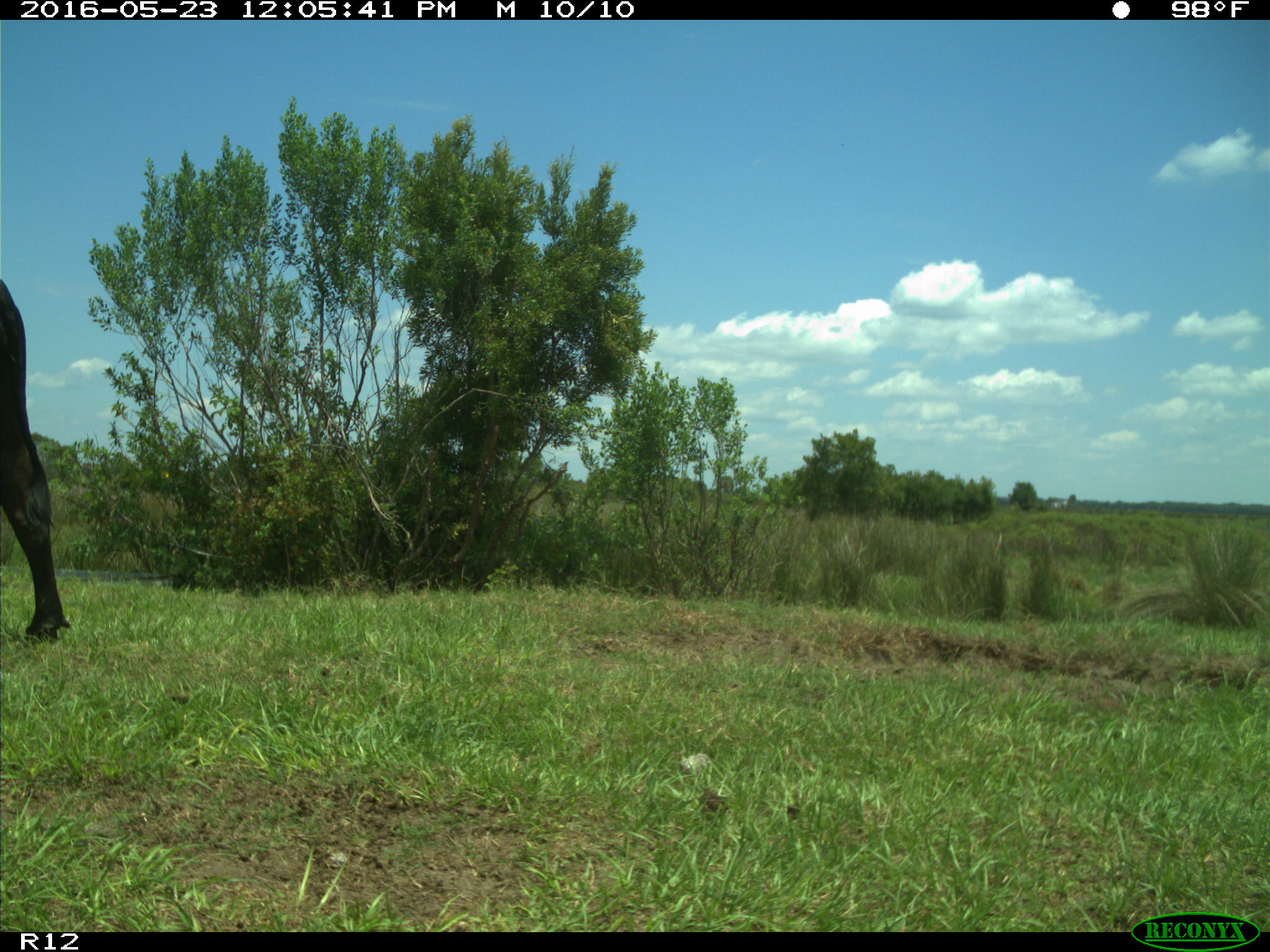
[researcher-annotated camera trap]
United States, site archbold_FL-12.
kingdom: Animalia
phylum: Chordata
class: Mammalia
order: Artiodactyla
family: Bovidae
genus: Bos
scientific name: Bos taurus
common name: domestic cow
Bos taurus (domestic cow).